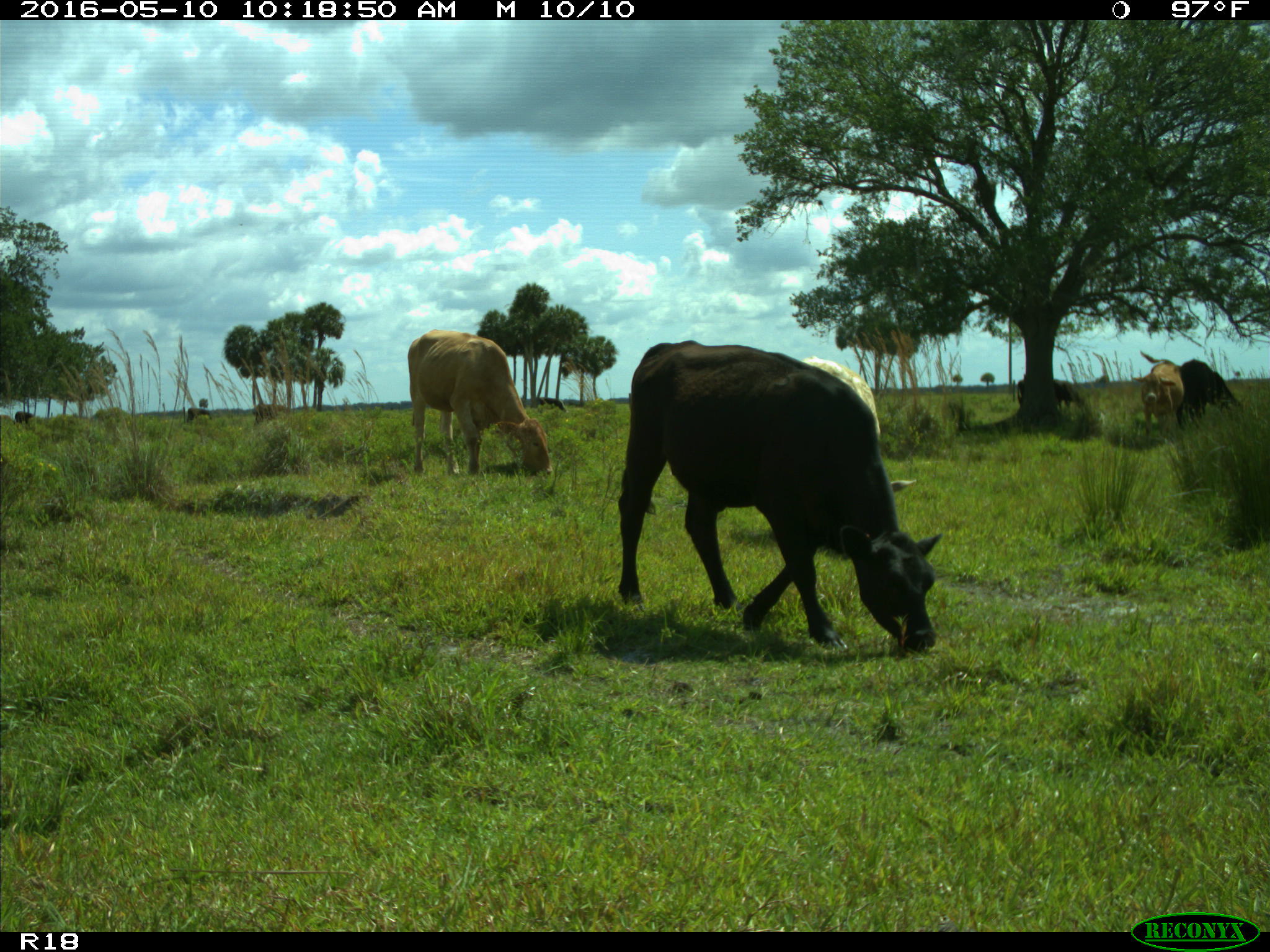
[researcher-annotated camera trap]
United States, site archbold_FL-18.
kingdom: Animalia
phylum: Chordata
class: Mammalia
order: Artiodactyla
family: Bovidae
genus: Bos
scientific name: Bos taurus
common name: domestic cow